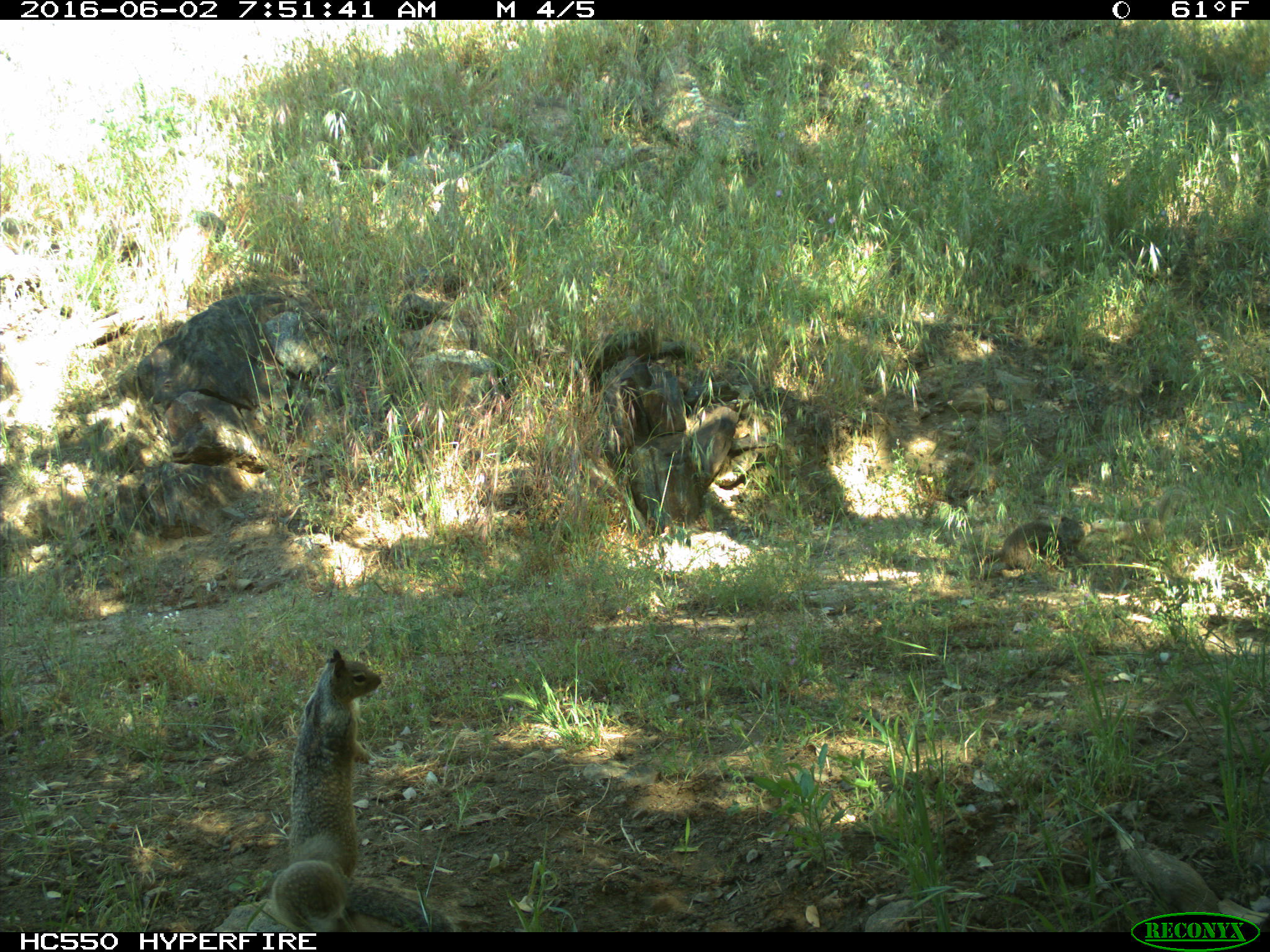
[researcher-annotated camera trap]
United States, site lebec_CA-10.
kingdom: Animalia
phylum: Chordata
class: Mammalia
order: Rodentia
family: Sciuridae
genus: Otospermophilus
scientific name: Otospermophilus beecheyi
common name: california ground squirrel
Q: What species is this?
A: Otospermophilus beecheyi (california ground squirrel).